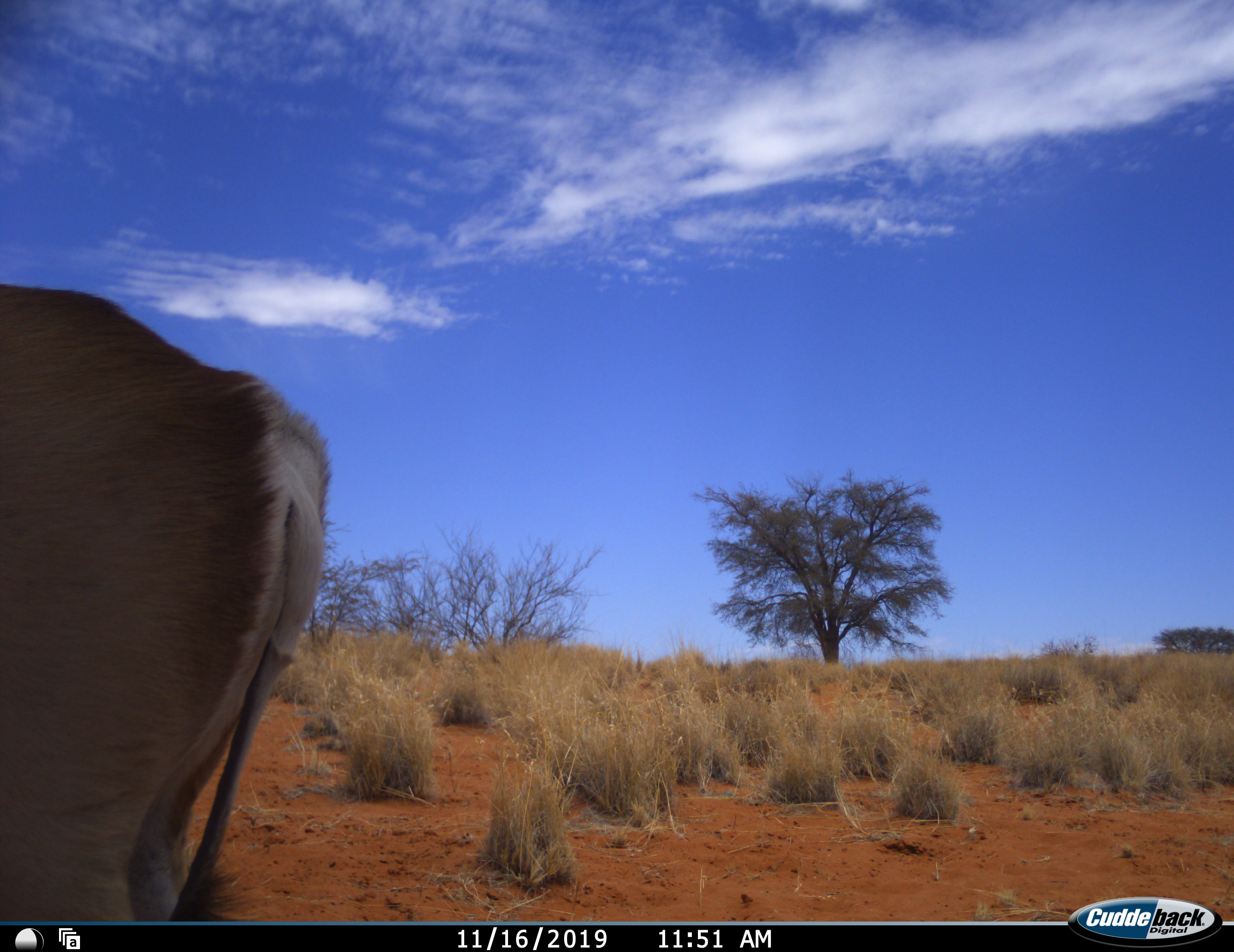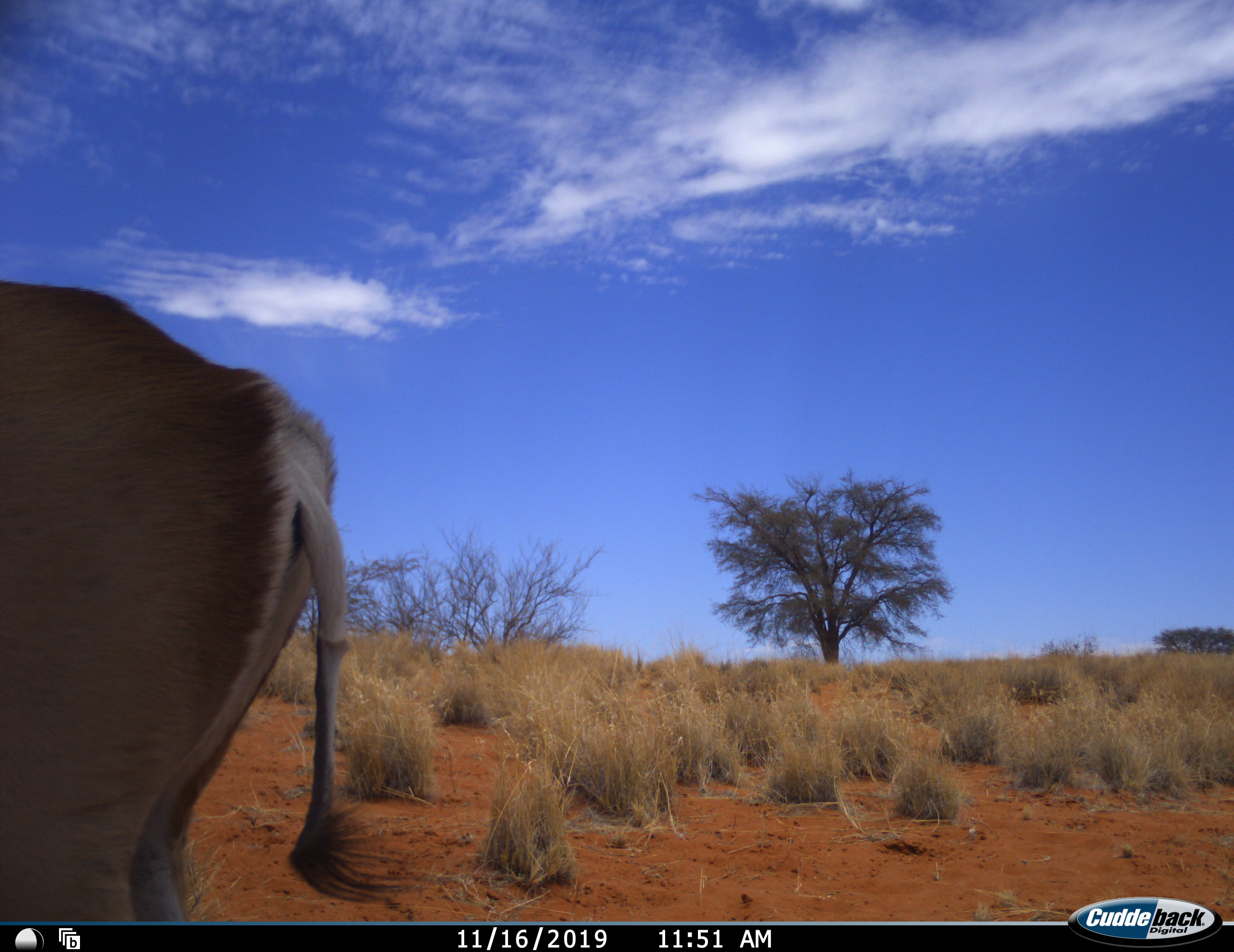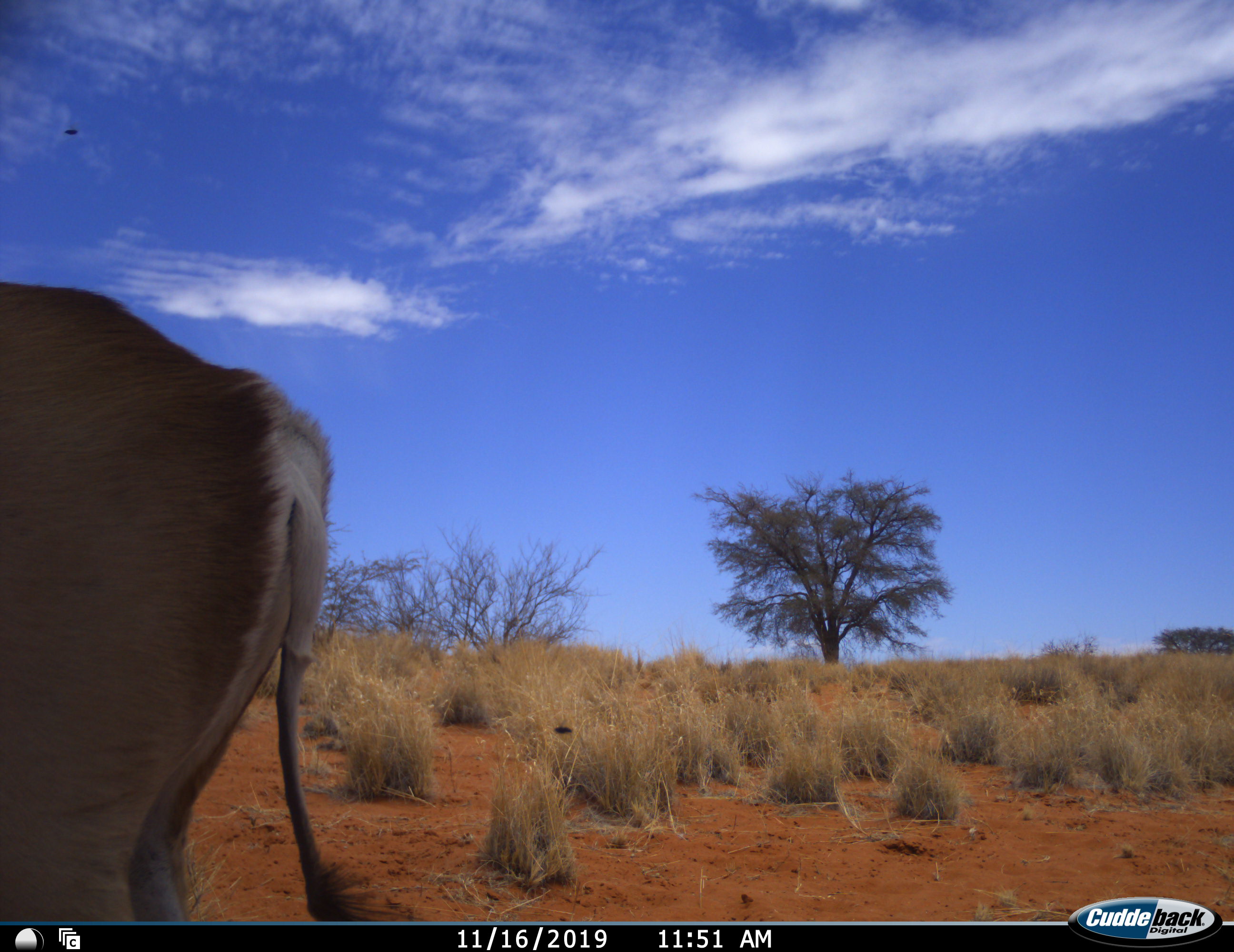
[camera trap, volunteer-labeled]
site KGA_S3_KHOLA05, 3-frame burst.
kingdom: Animalia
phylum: Chordata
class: Mammalia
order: Artiodactyla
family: Bovidae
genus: Antidorcas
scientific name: Antidorcas marsupialis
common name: springbok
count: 1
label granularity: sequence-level